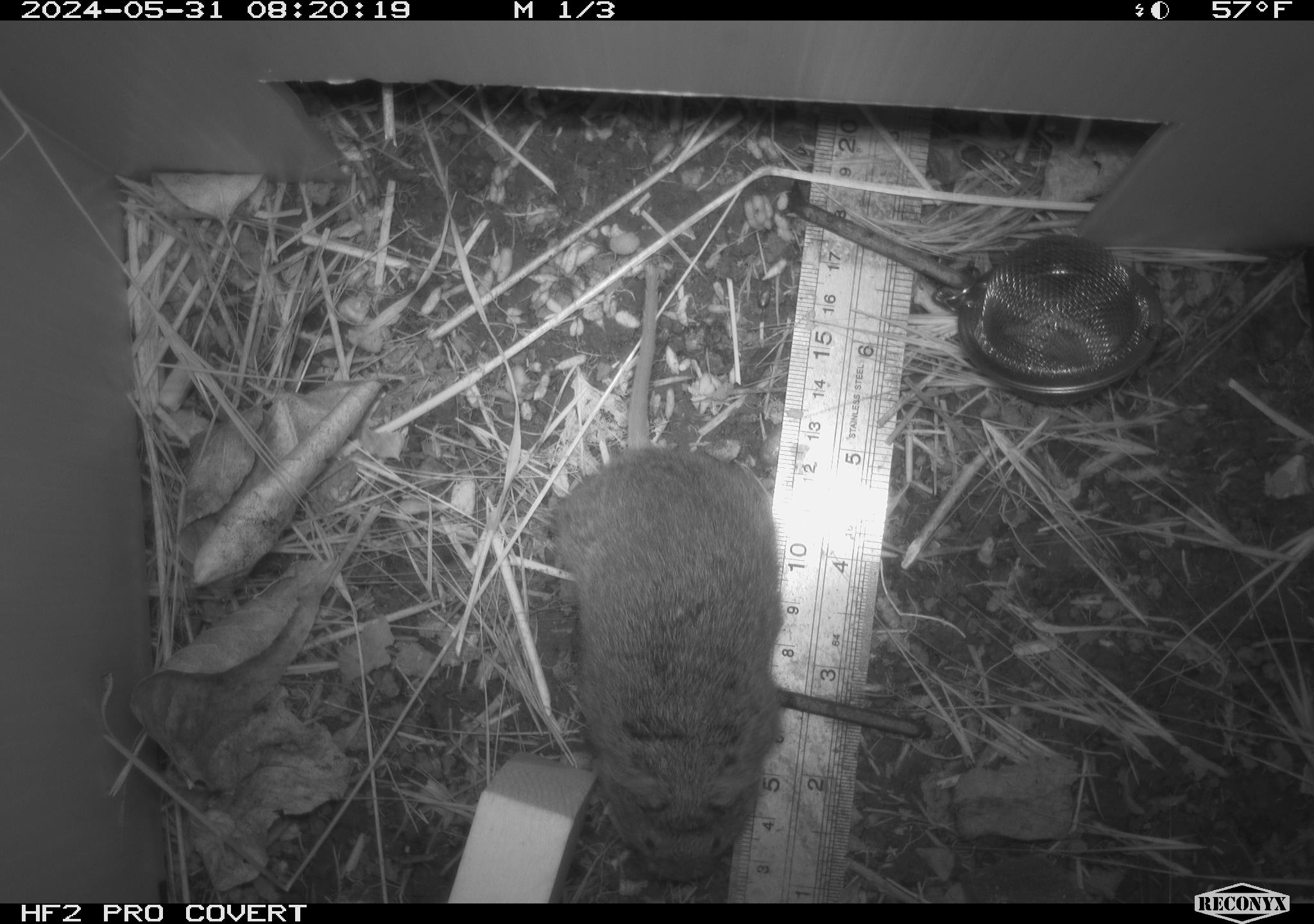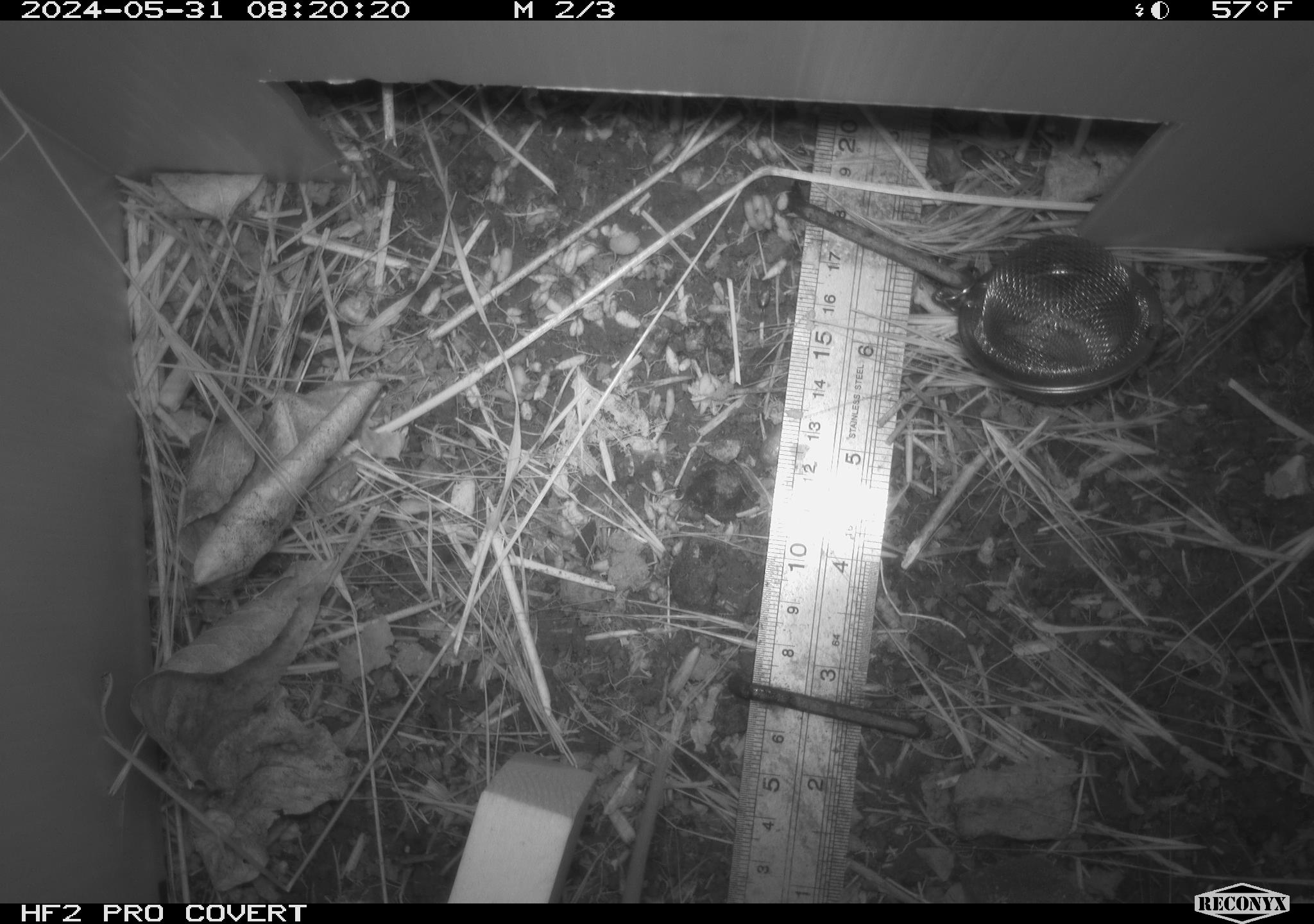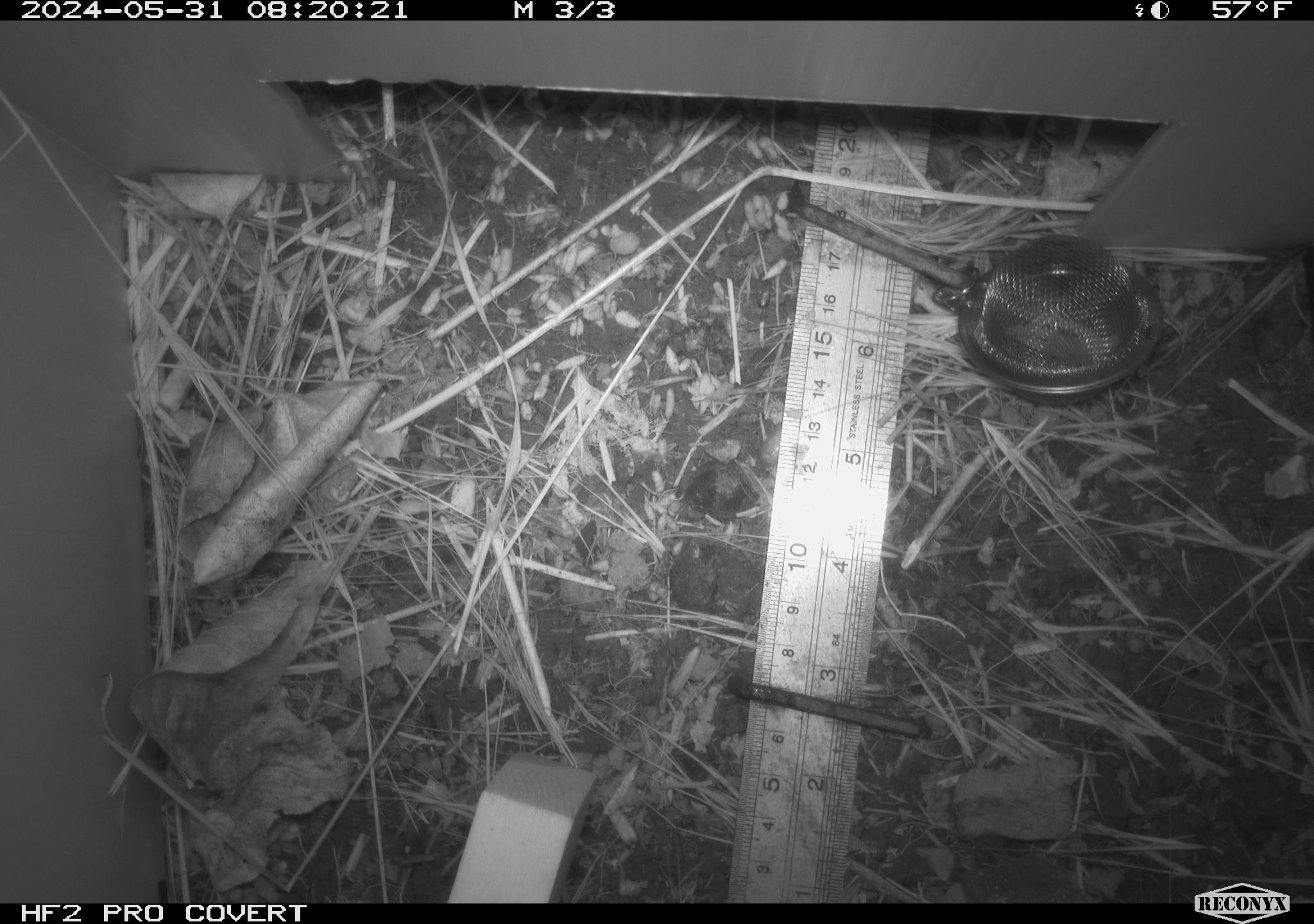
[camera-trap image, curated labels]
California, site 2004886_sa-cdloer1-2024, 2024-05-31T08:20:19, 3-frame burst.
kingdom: Animalia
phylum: Chordata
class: Mammalia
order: Rodentia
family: Cricetidae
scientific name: Arvicolinae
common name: voles, lemmings, and muskrats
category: arvicolinae subfamily